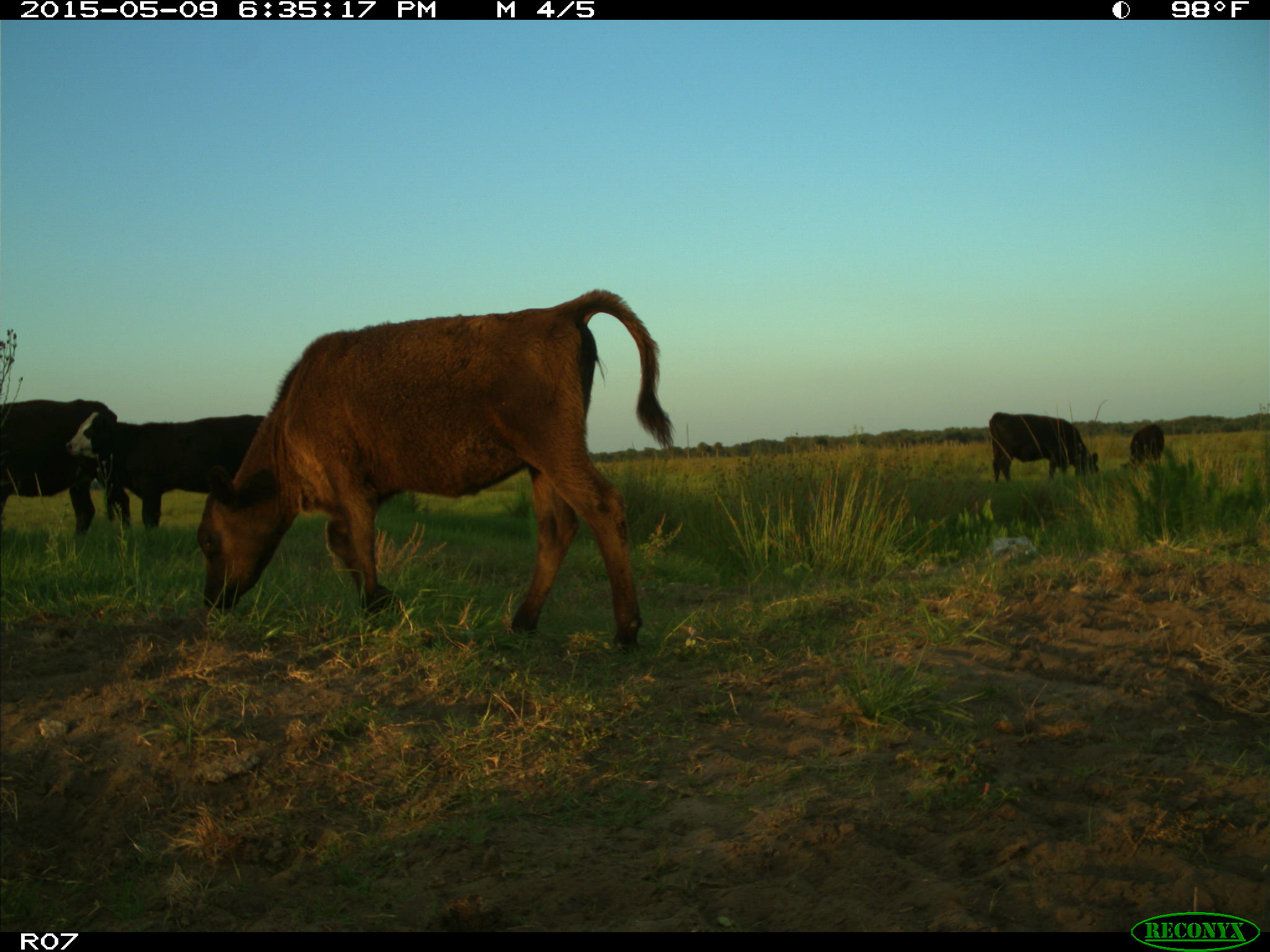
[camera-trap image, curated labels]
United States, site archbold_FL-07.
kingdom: Animalia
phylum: Chordata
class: Mammalia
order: Artiodactyla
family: Bovidae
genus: Bos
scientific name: Bos taurus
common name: domestic cow